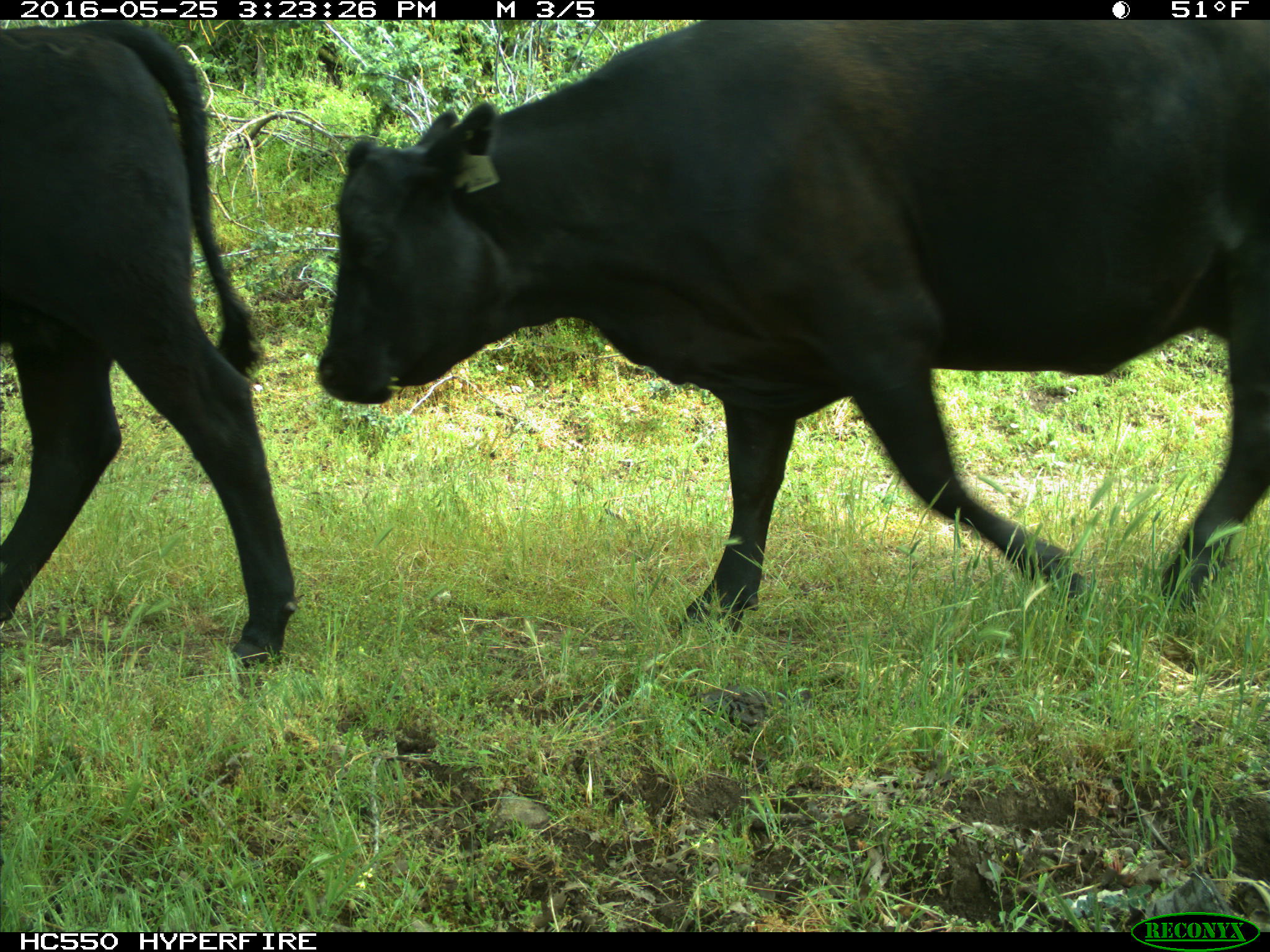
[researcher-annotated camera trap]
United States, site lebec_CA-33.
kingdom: Animalia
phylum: Chordata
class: Mammalia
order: Artiodactyla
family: Bovidae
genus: Bos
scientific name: Bos taurus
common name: domestic cow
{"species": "Bos taurus (domestic cow)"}